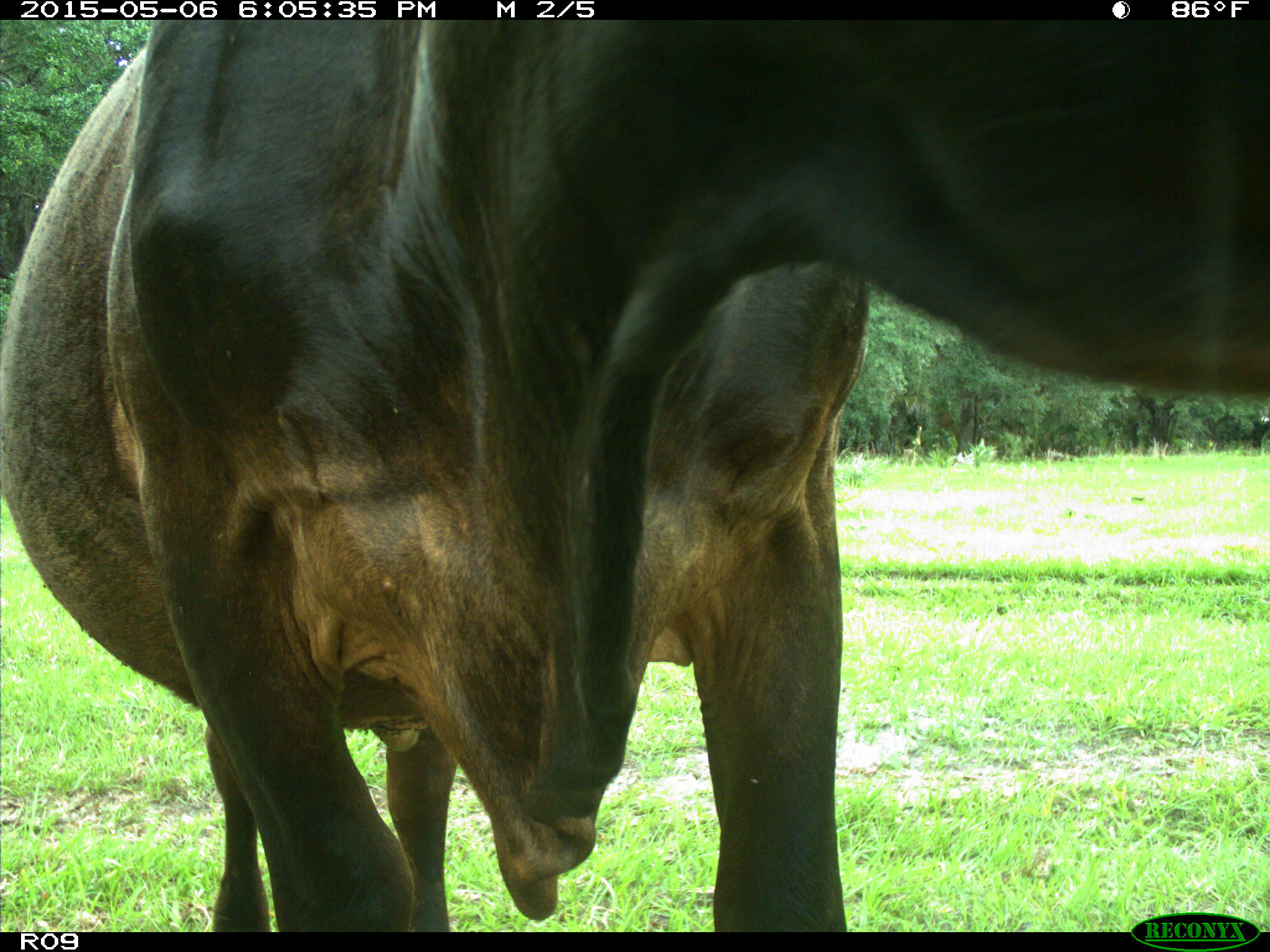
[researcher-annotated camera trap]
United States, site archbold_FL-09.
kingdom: Animalia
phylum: Chordata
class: Mammalia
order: Artiodactyla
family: Bovidae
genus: Bos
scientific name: Bos taurus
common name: domestic cow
Bos taurus (domestic cow).